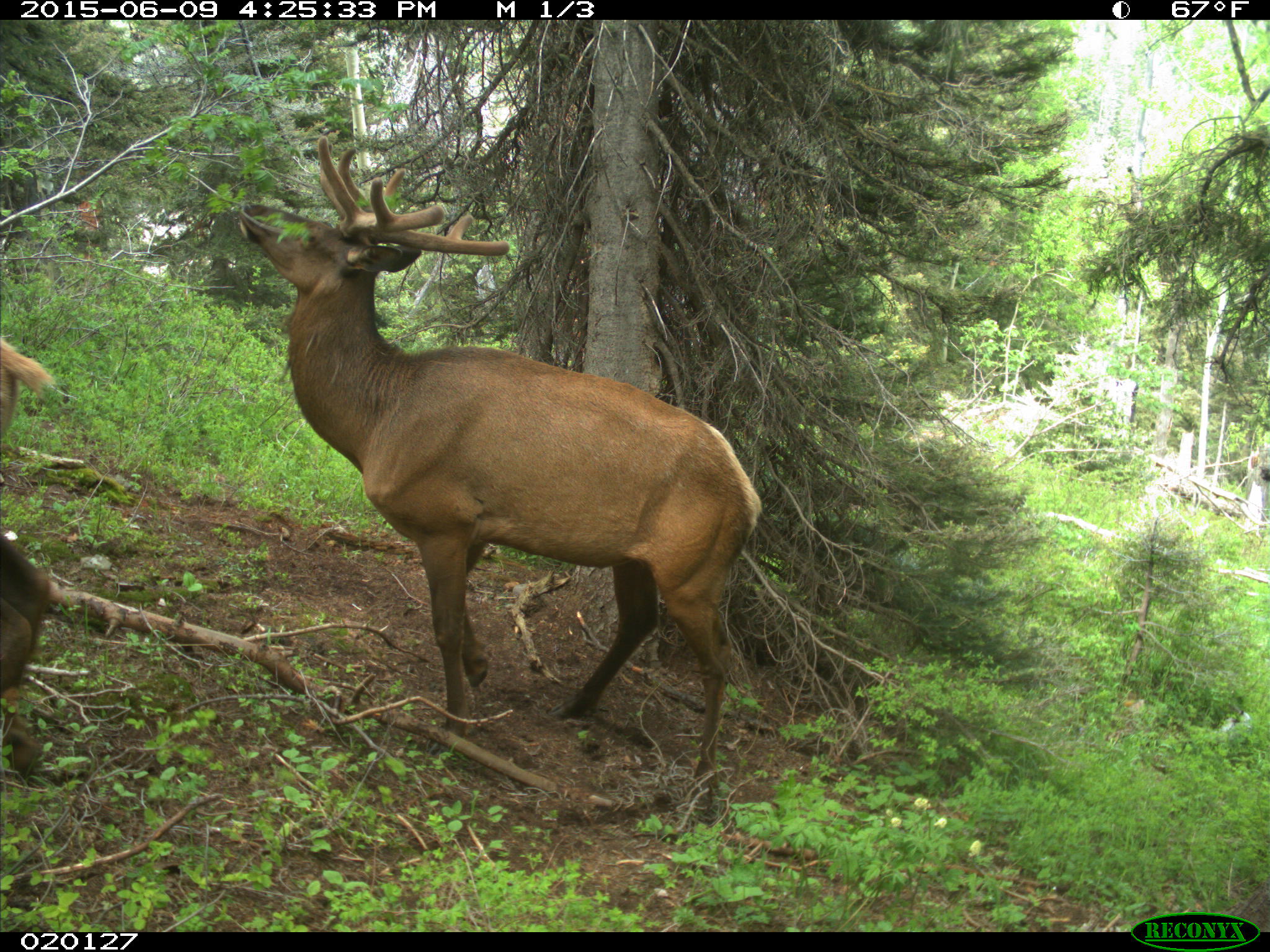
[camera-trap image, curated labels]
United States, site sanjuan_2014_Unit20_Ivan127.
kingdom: Animalia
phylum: Chordata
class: Mammalia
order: Artiodactyla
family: Cervidae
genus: Cervus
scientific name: Cervus elaphus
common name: red deer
Cervus elaphus (red deer).